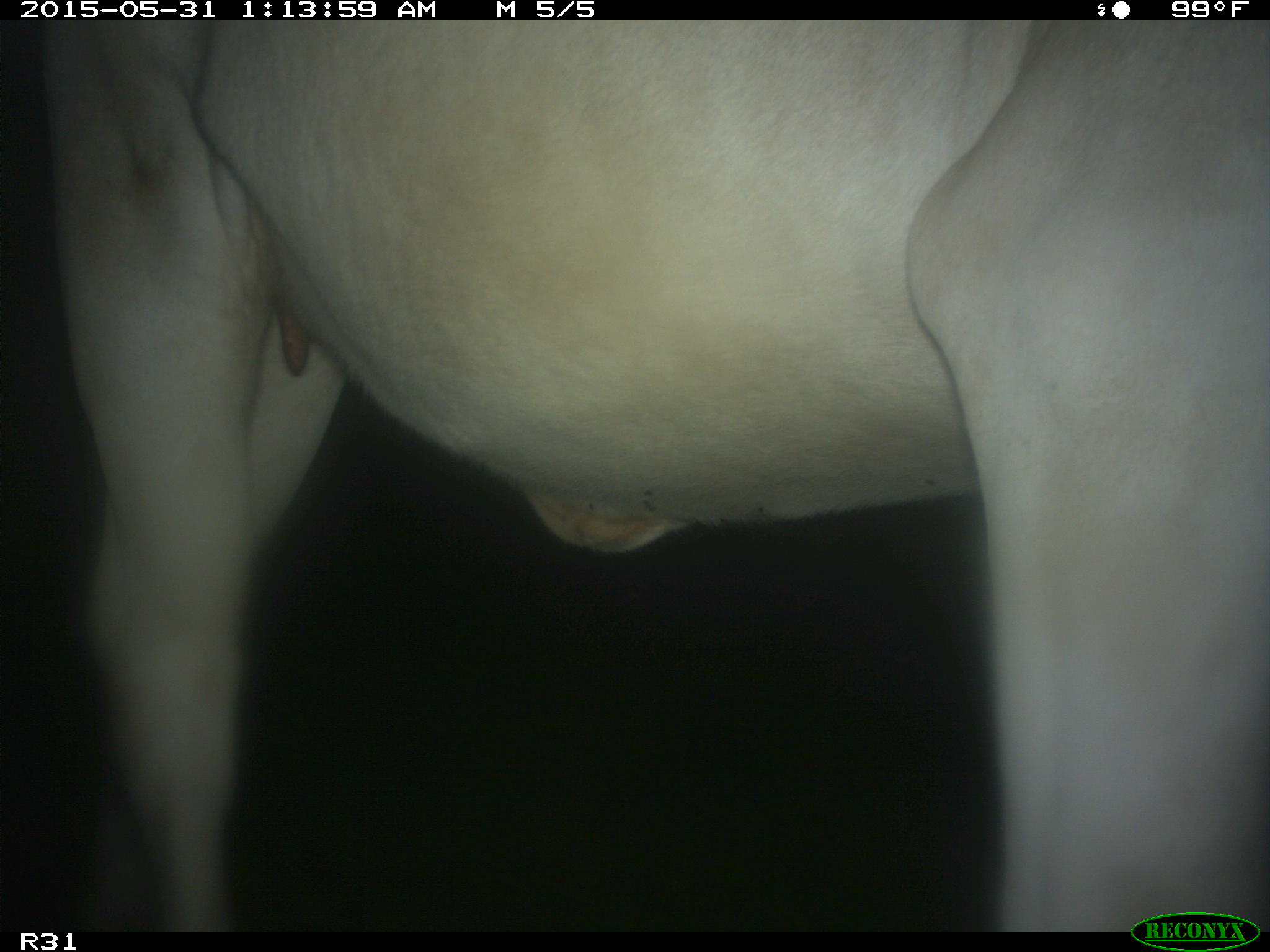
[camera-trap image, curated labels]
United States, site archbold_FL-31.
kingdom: Animalia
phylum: Chordata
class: Mammalia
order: Artiodactyla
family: Bovidae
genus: Bos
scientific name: Bos taurus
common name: domestic cow